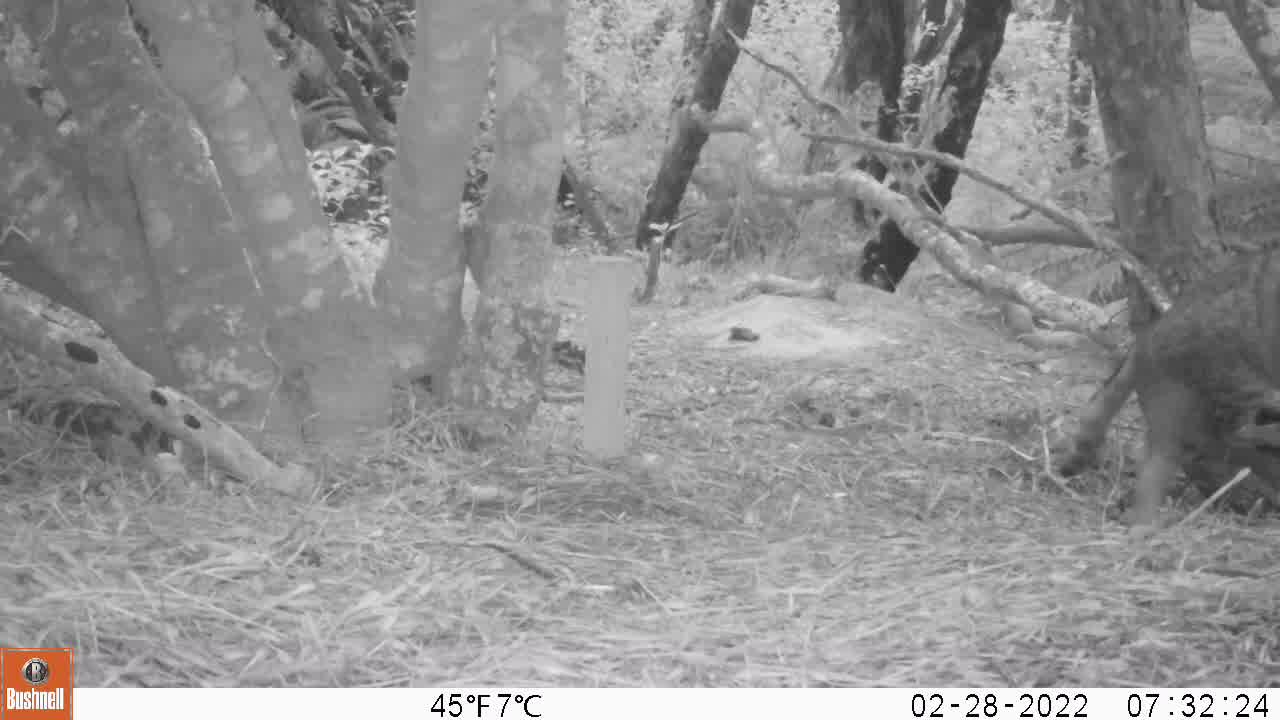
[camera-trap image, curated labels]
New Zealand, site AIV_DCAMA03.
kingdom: Animalia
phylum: Chordata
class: Mammalia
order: Carnivora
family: Felidae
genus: Felis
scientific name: Felis catus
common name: domestic cat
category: cat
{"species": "cat (domestic cat) (Felis catus)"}